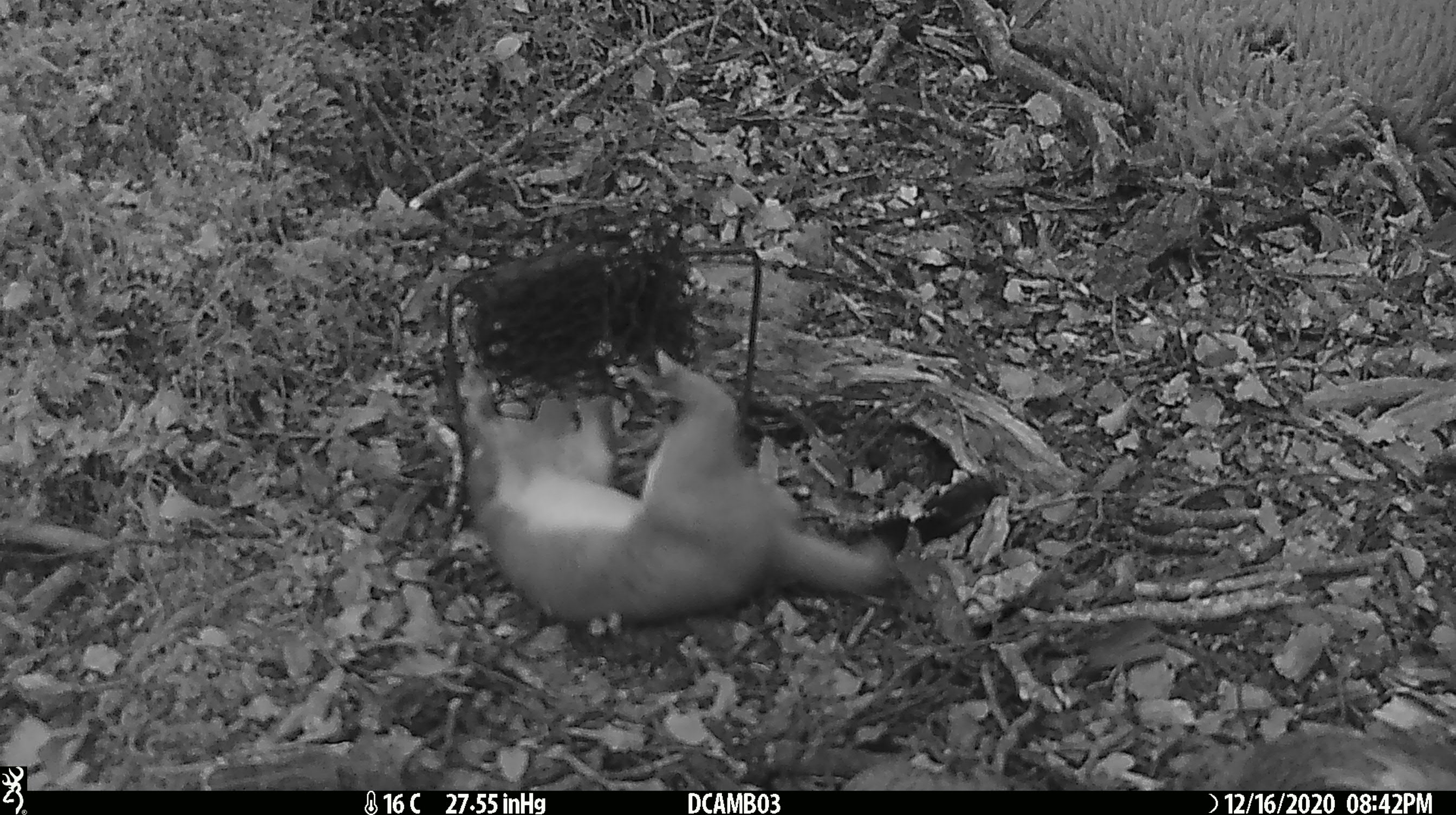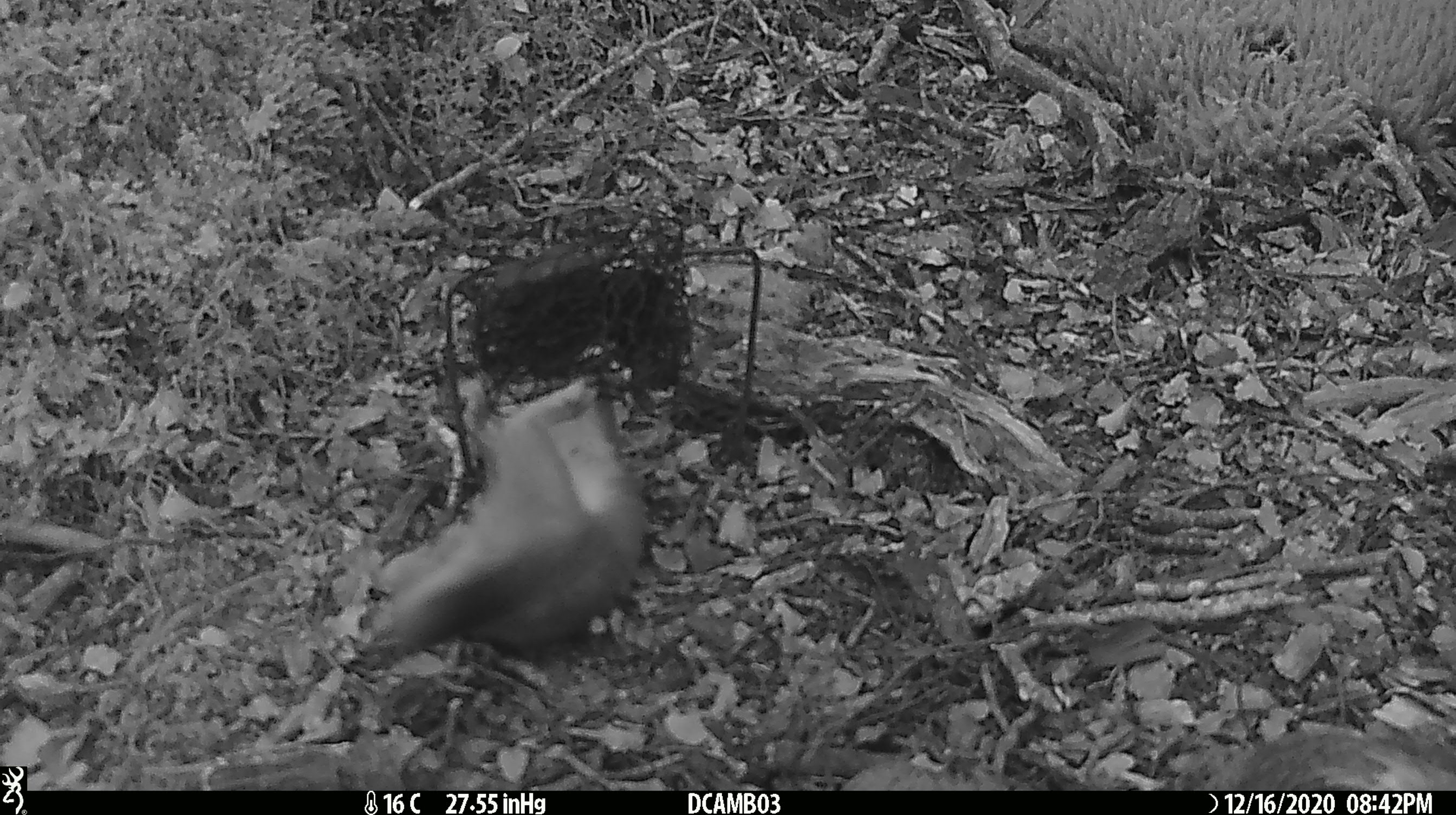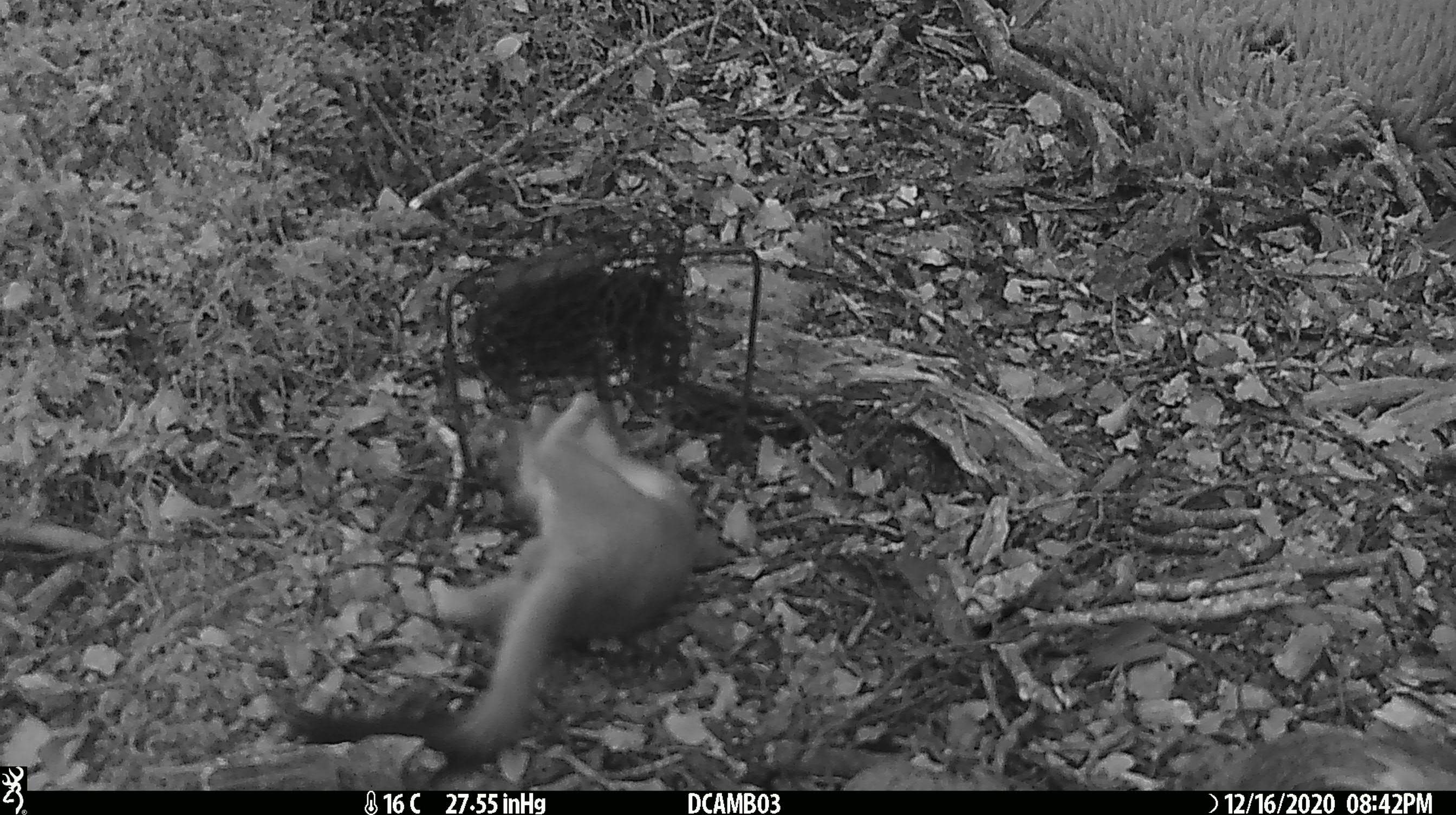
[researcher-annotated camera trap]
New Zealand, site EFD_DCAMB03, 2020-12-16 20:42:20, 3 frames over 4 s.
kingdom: Animalia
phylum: Chordata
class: Mammalia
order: Carnivora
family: Mustelidae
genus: Mustela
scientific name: Mustela erminea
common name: stoat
Stoat (Mustela erminea).